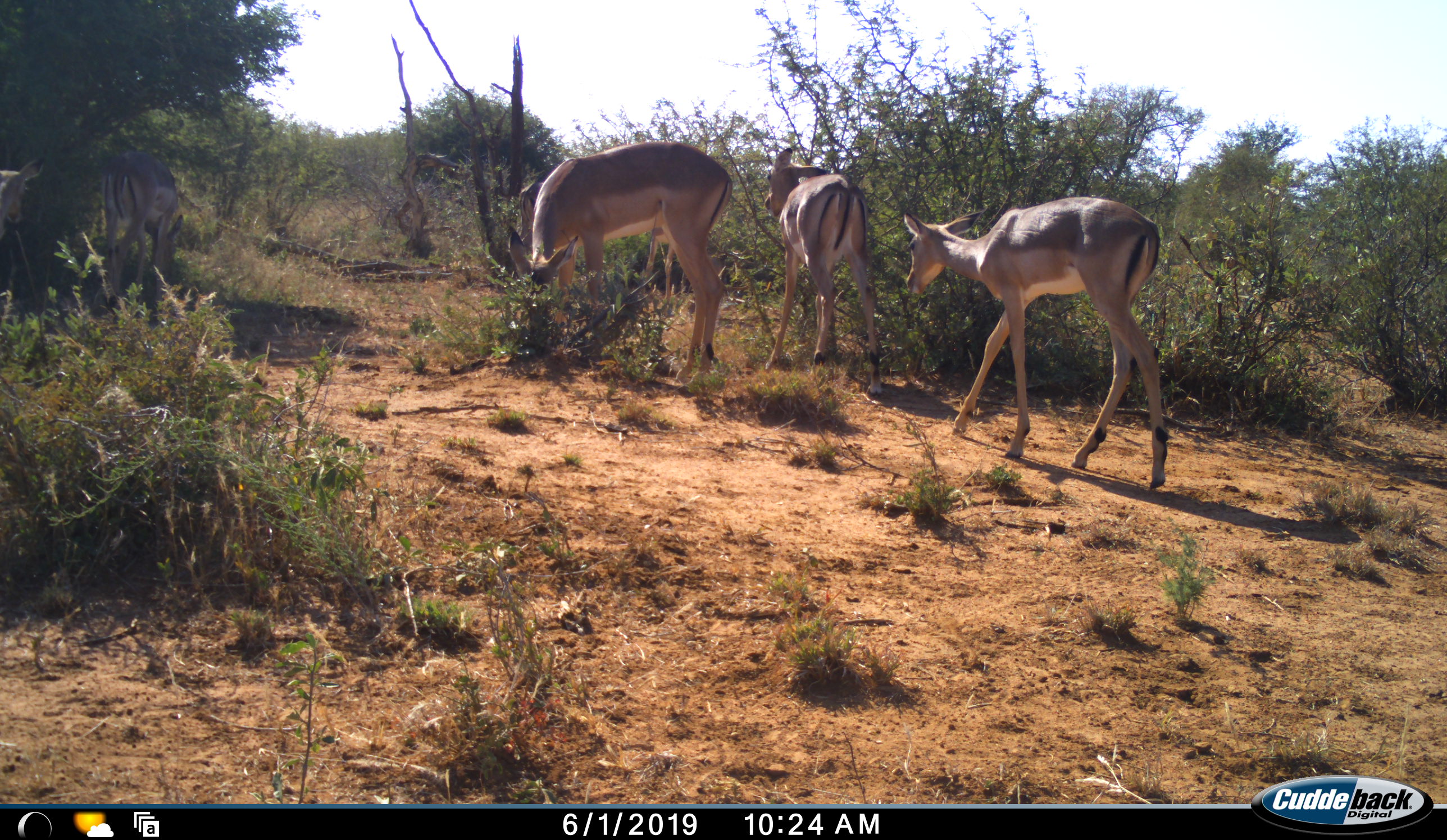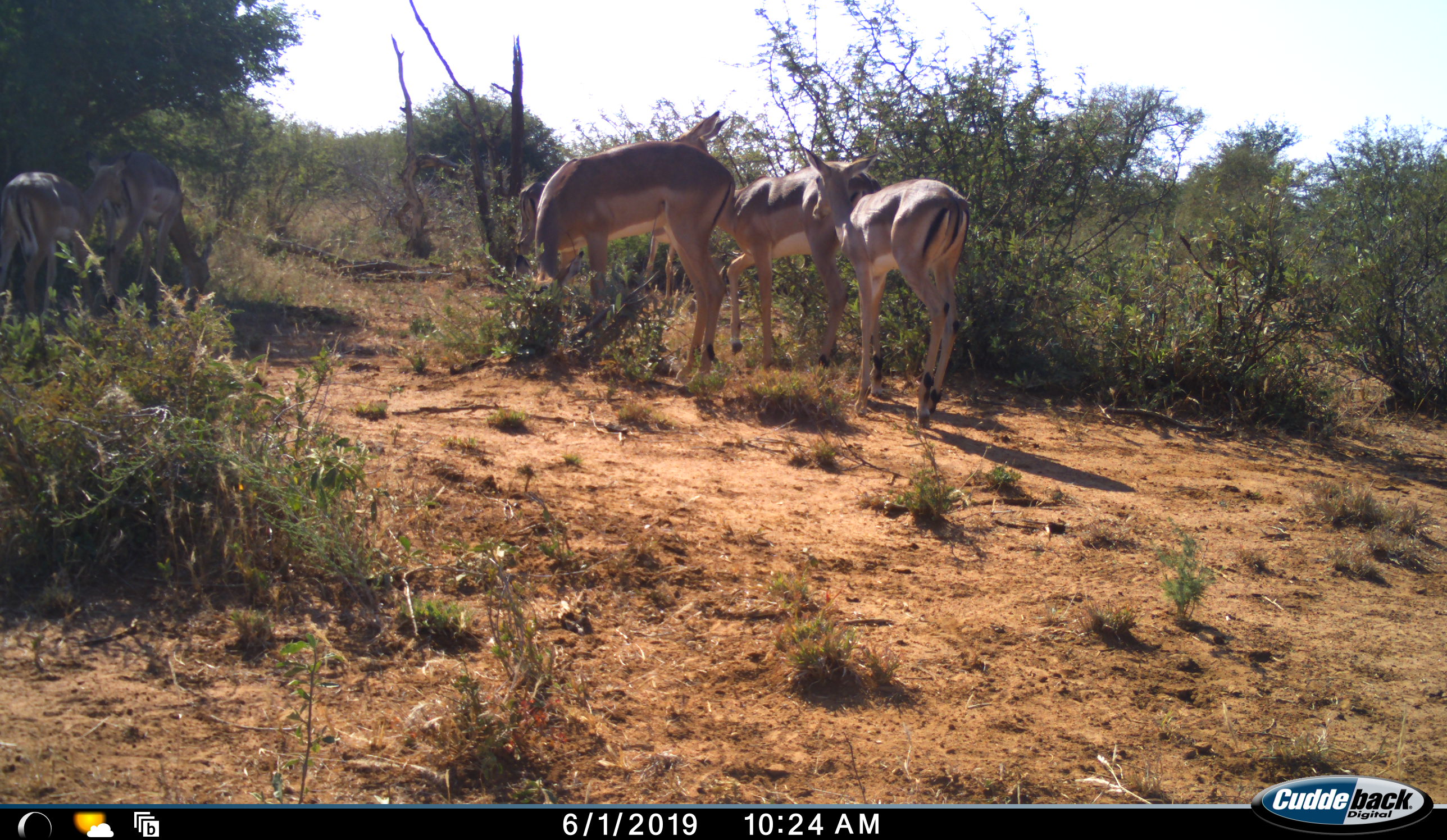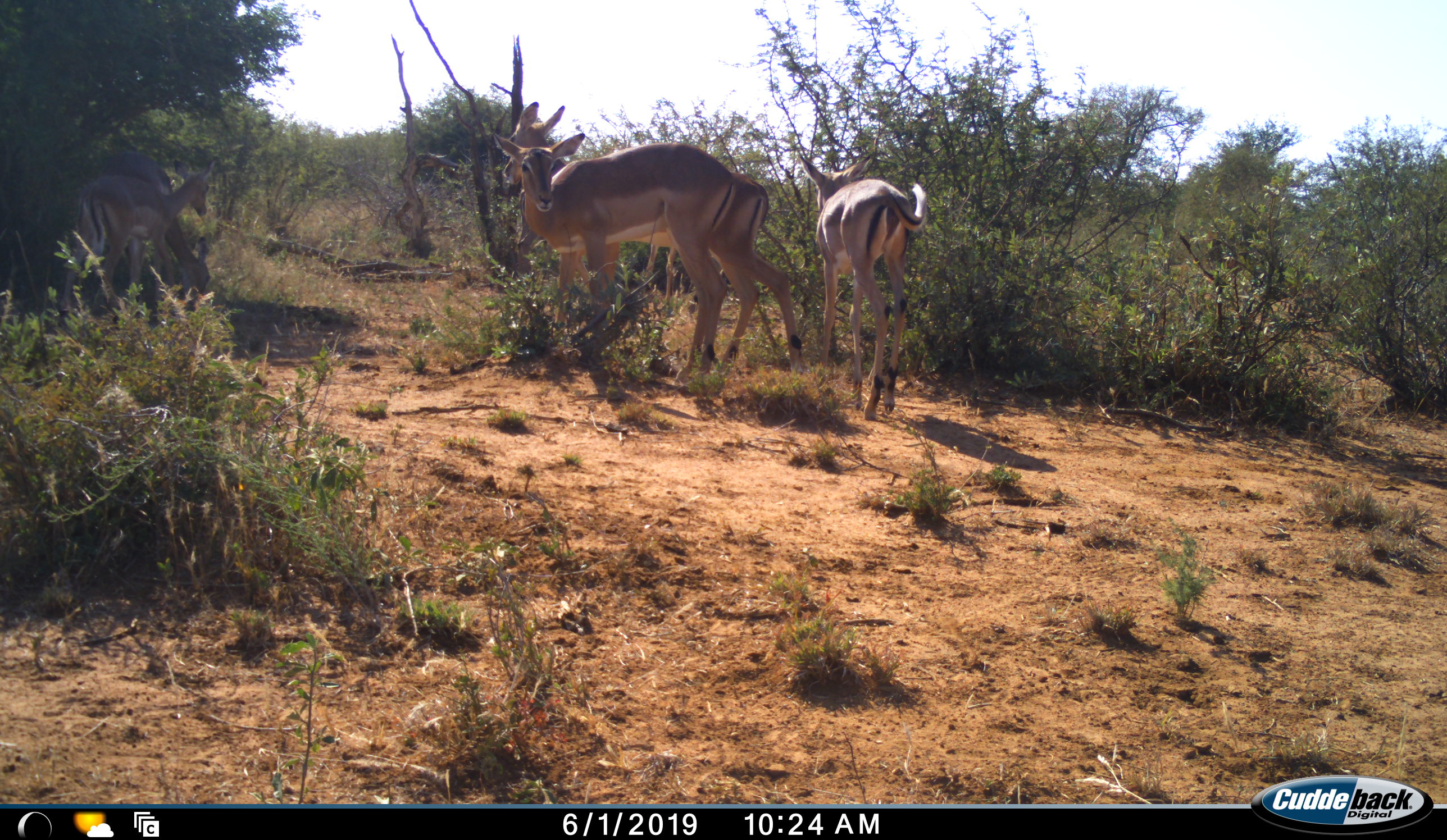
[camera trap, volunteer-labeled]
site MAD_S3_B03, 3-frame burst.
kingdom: Animalia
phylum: Chordata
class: Mammalia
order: Artiodactyla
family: Bovidae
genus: Aepyceros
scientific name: Aepyceros melampus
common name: impala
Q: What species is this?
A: Impala (Aepyceros melampus).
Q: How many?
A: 5.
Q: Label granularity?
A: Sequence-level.